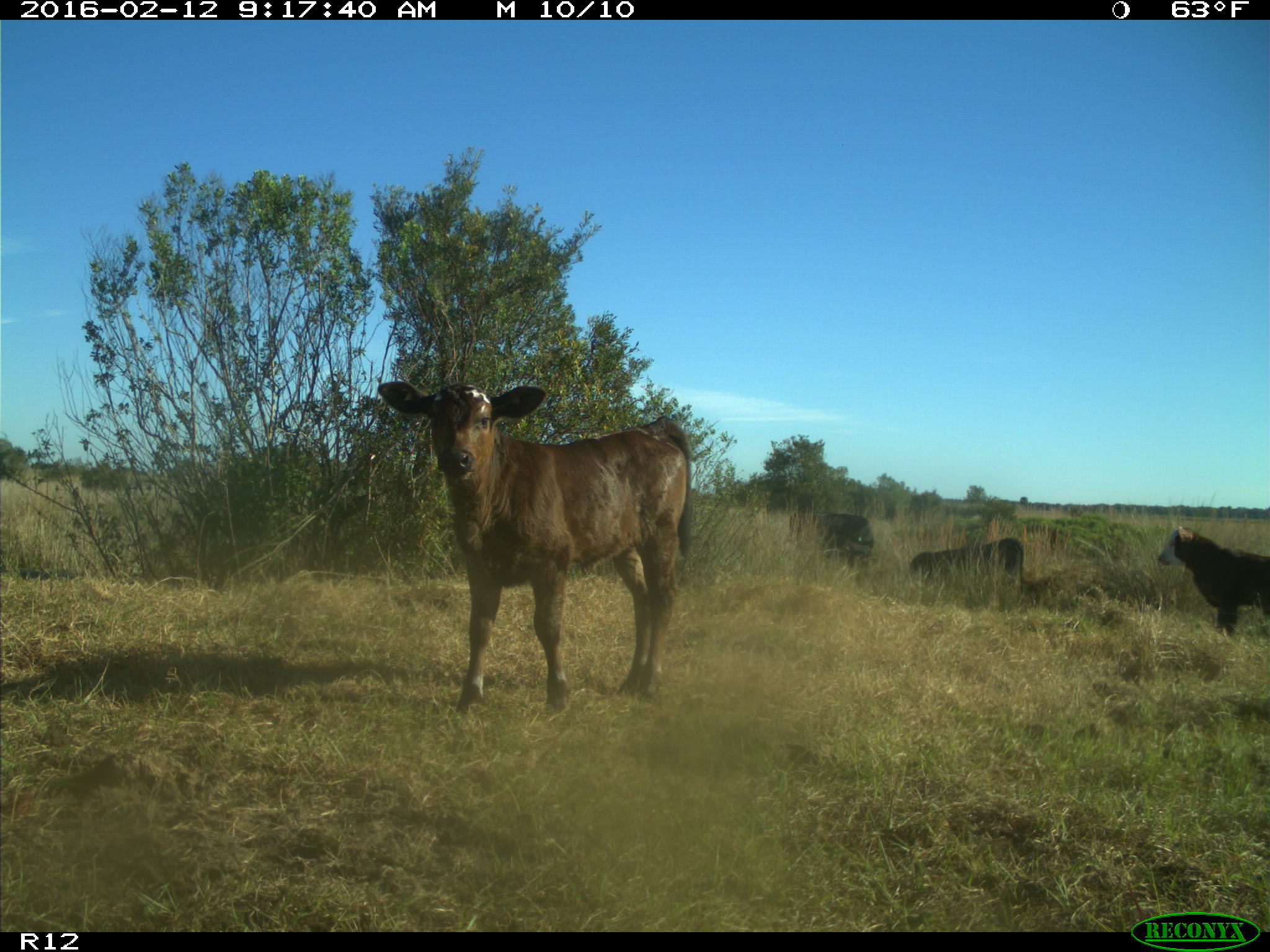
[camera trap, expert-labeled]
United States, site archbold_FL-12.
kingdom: Animalia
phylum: Chordata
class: Mammalia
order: Artiodactyla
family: Bovidae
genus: Bos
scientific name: Bos taurus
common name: domestic cow